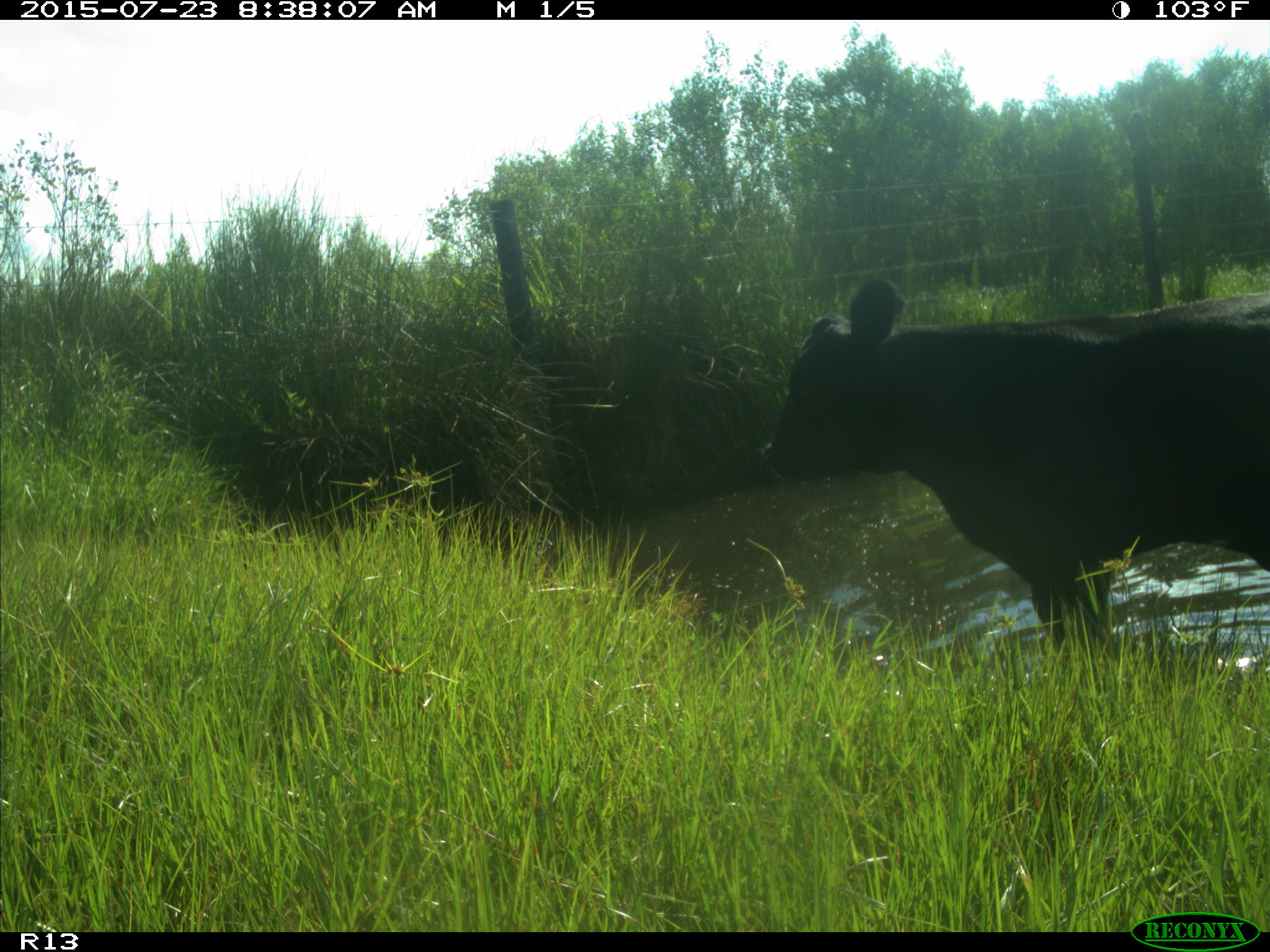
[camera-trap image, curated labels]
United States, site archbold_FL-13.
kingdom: Animalia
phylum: Chordata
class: Mammalia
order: Artiodactyla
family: Bovidae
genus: Bos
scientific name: Bos taurus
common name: domestic cow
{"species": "Bos taurus (domestic cow)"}